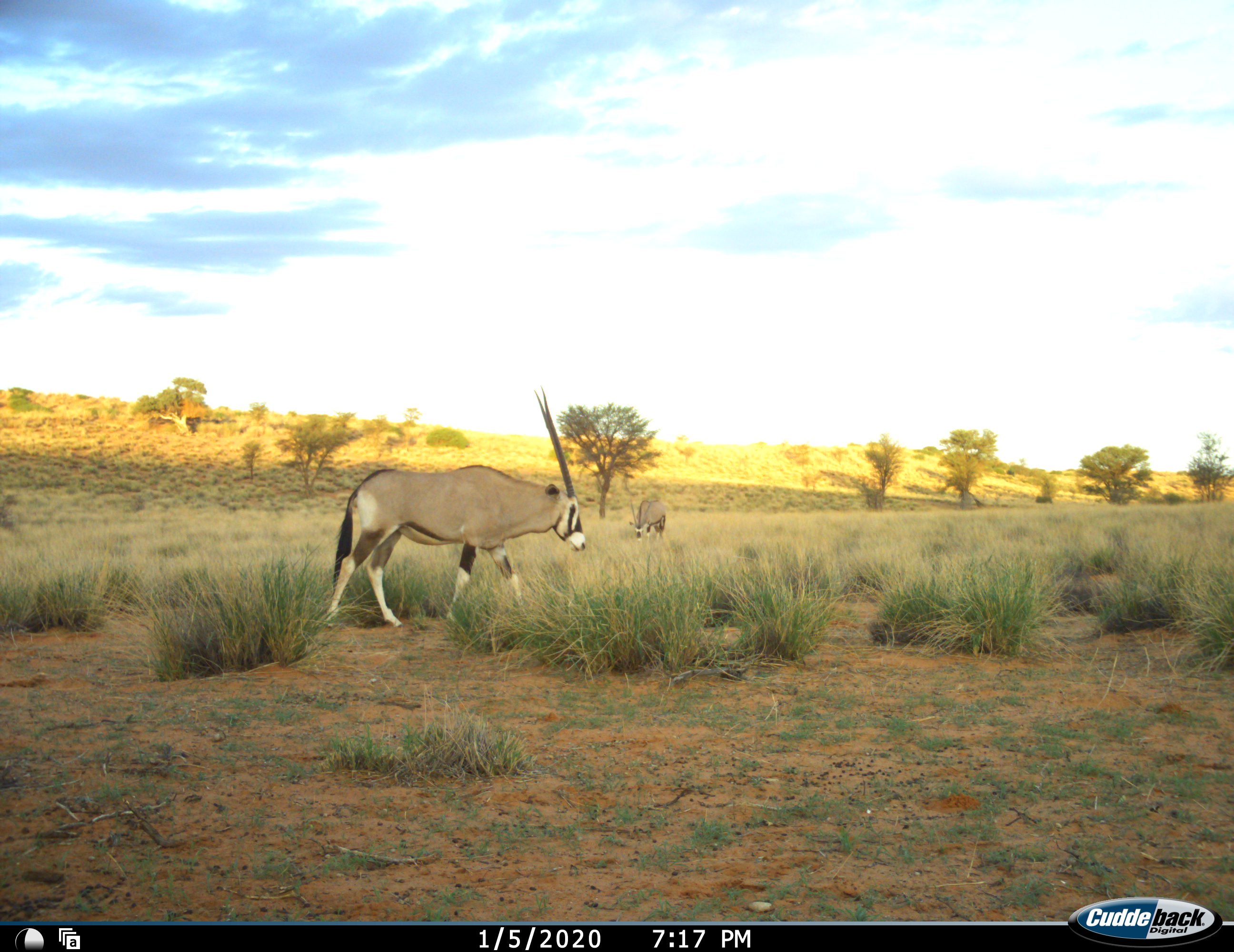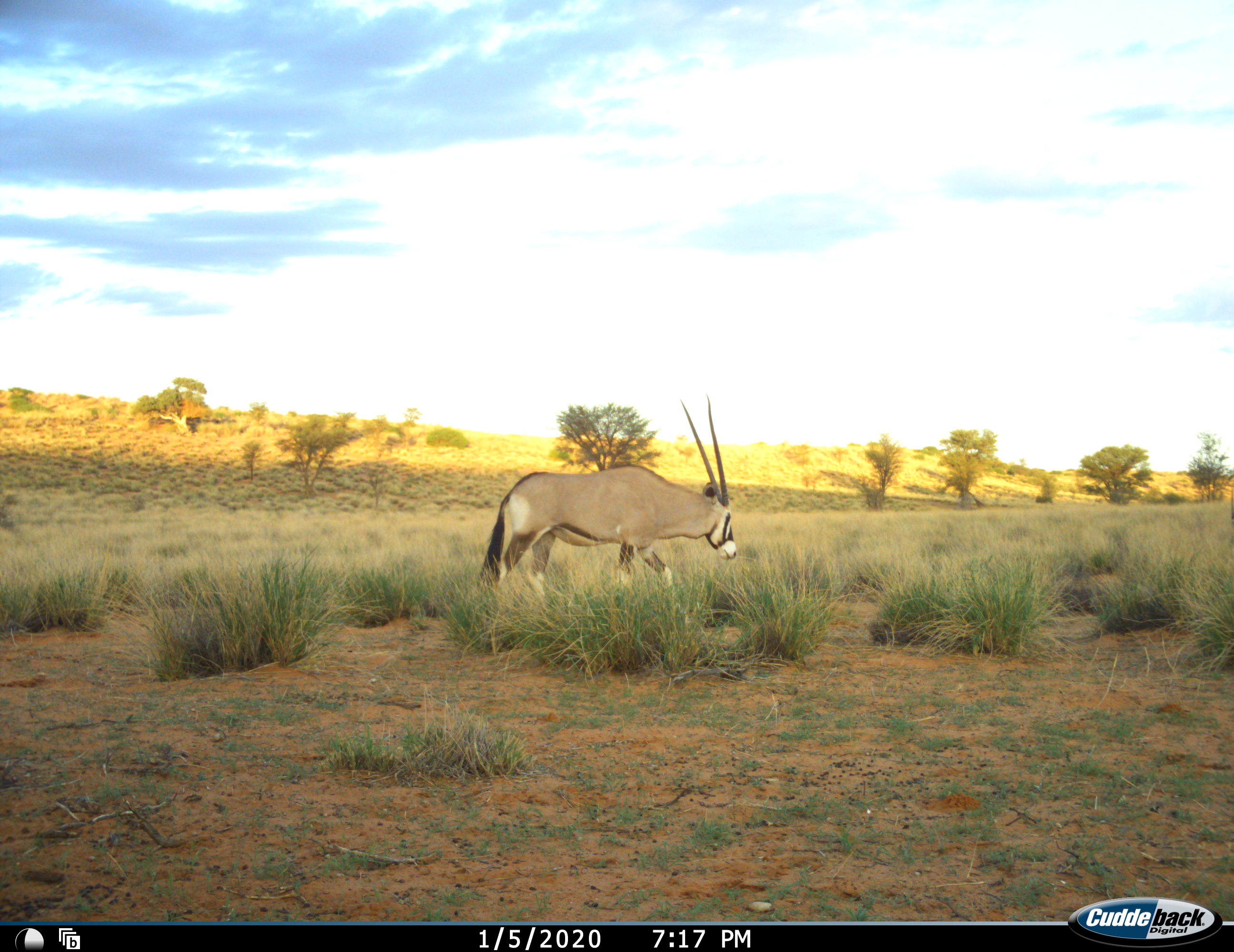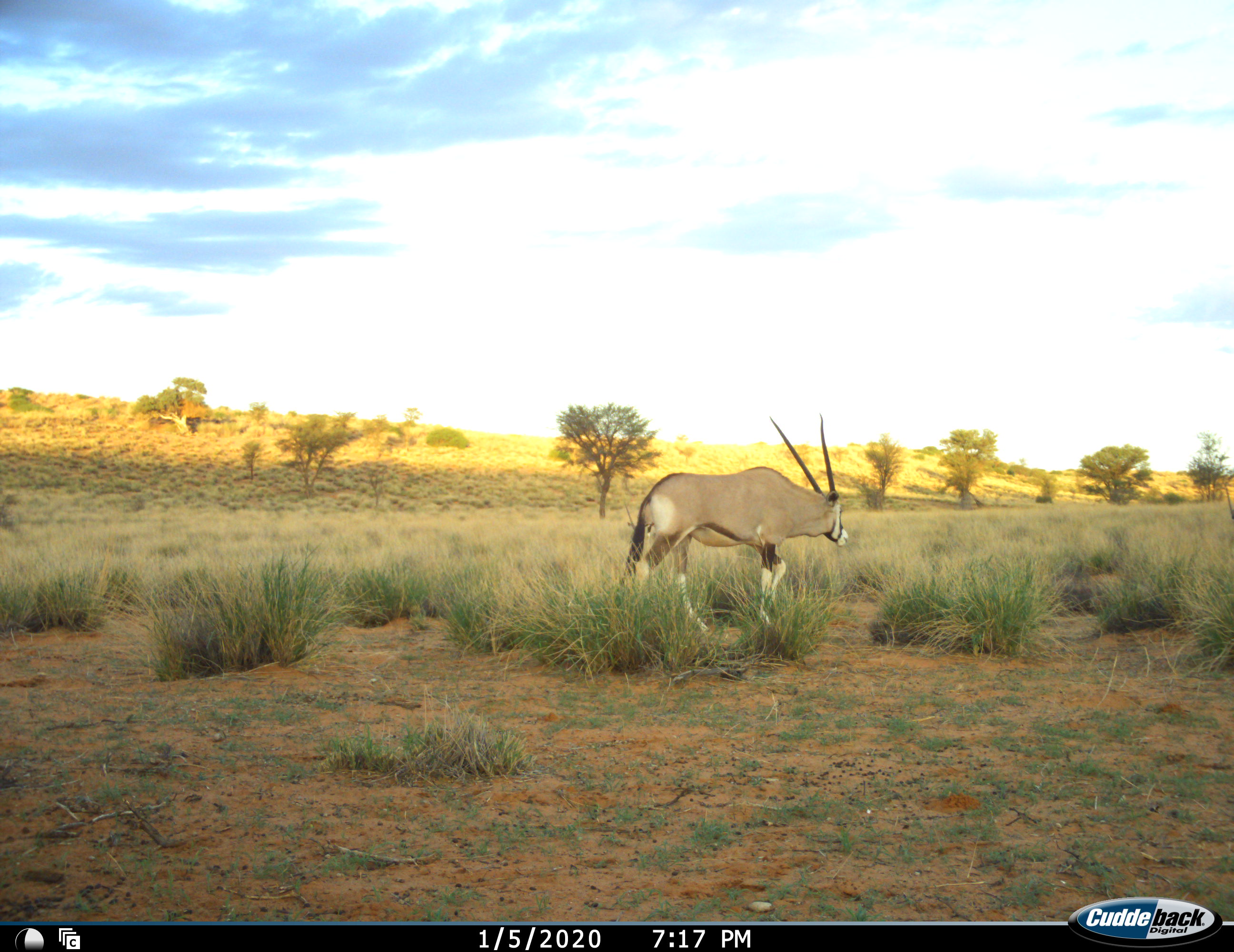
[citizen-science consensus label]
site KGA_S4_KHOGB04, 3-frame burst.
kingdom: Animalia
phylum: Chordata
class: Mammalia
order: Artiodactyla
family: Bovidae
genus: Oryx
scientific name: Oryx gazella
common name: gemsbok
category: oryx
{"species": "oryx (gemsbok) (Oryx gazella)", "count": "2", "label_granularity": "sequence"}